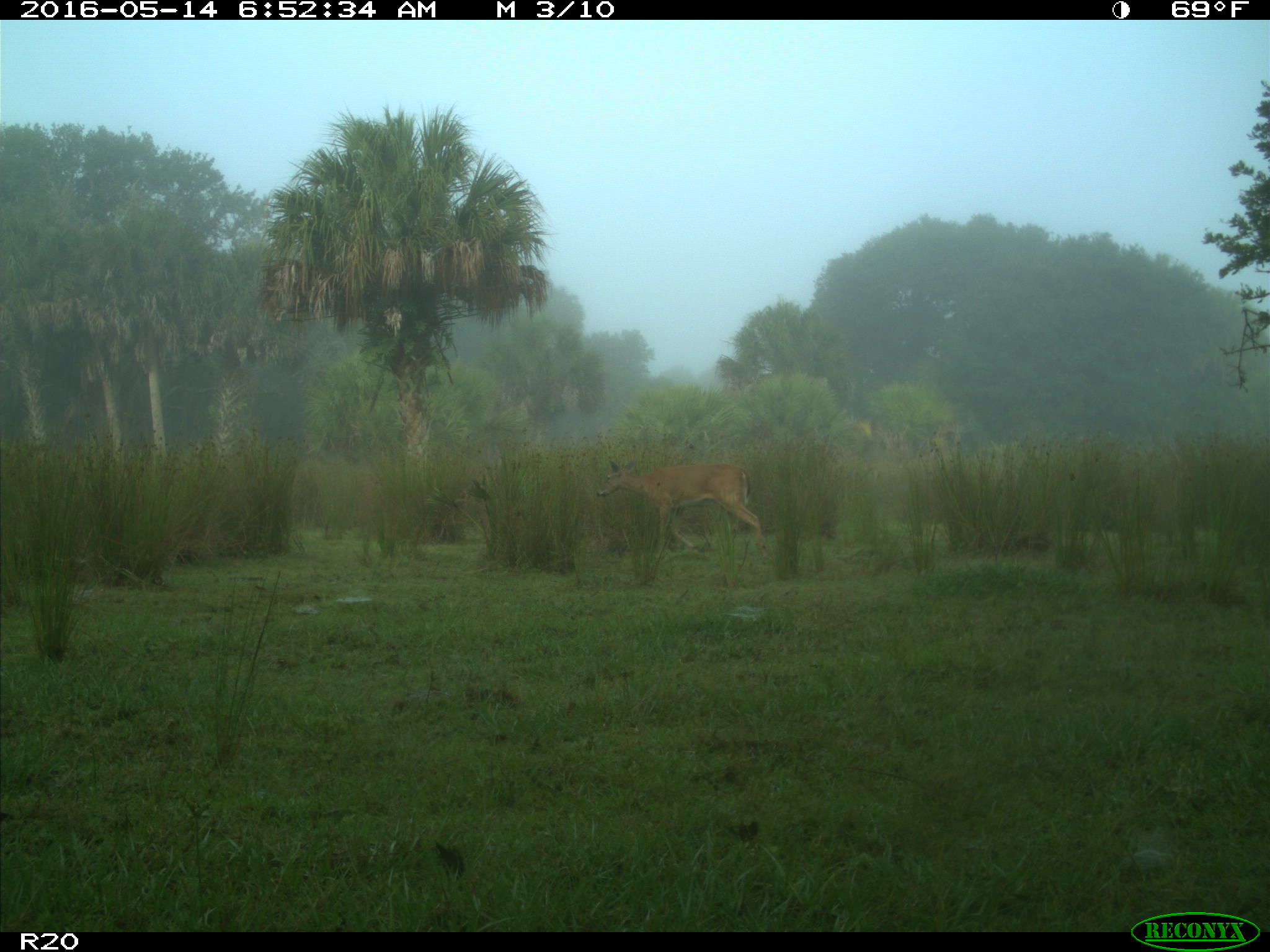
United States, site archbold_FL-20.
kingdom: Animalia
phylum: Chordata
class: Mammalia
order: Artiodactyla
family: Cervidae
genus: Odocoileus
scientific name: Odocoileus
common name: deer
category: unidentified deer